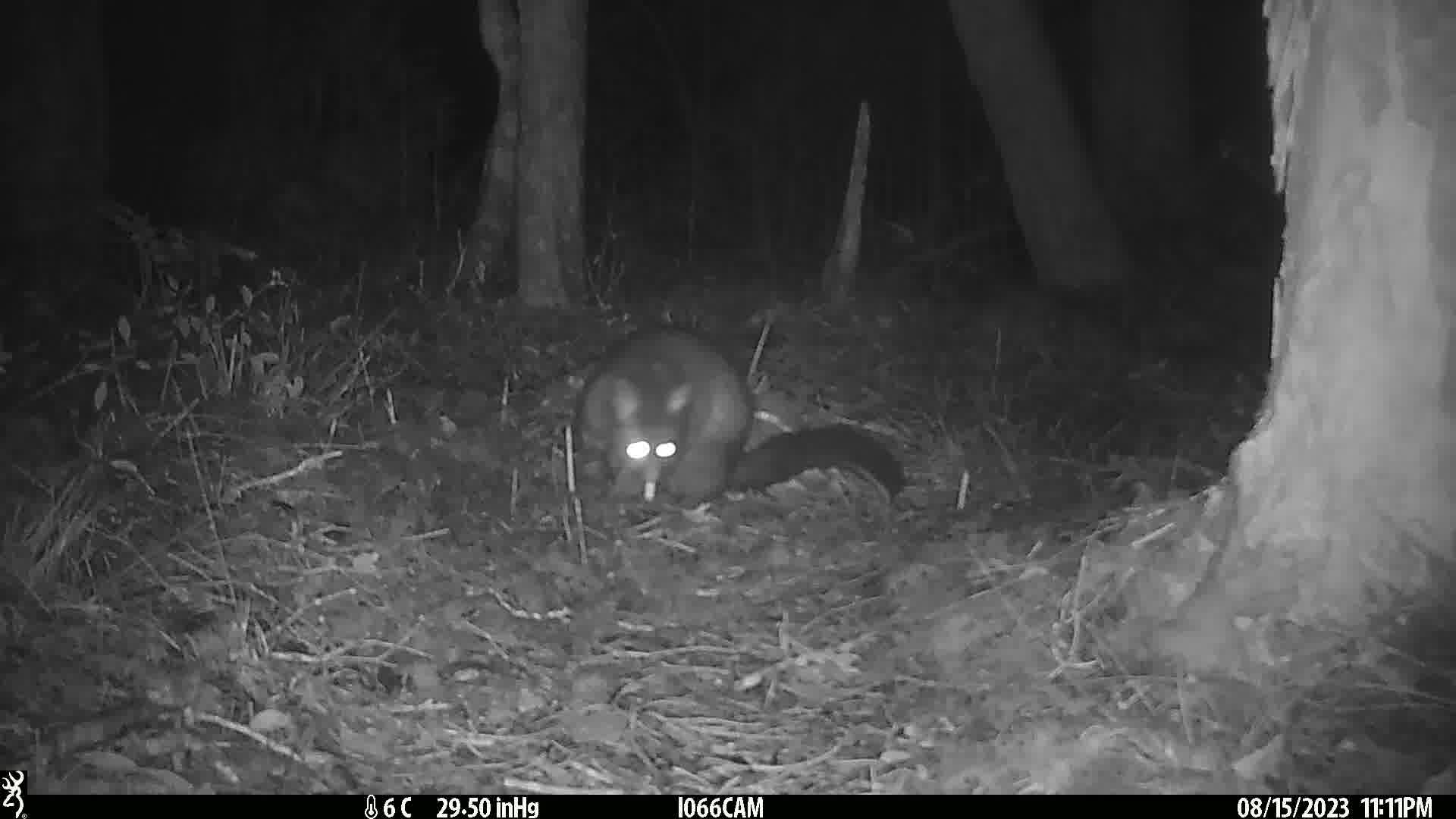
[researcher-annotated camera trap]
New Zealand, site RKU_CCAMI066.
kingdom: Animalia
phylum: Chordata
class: Mammalia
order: Diprotodontia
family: Phalangeridae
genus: Trichosurus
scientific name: Trichosurus vulpecula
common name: common brushtail possum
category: possum